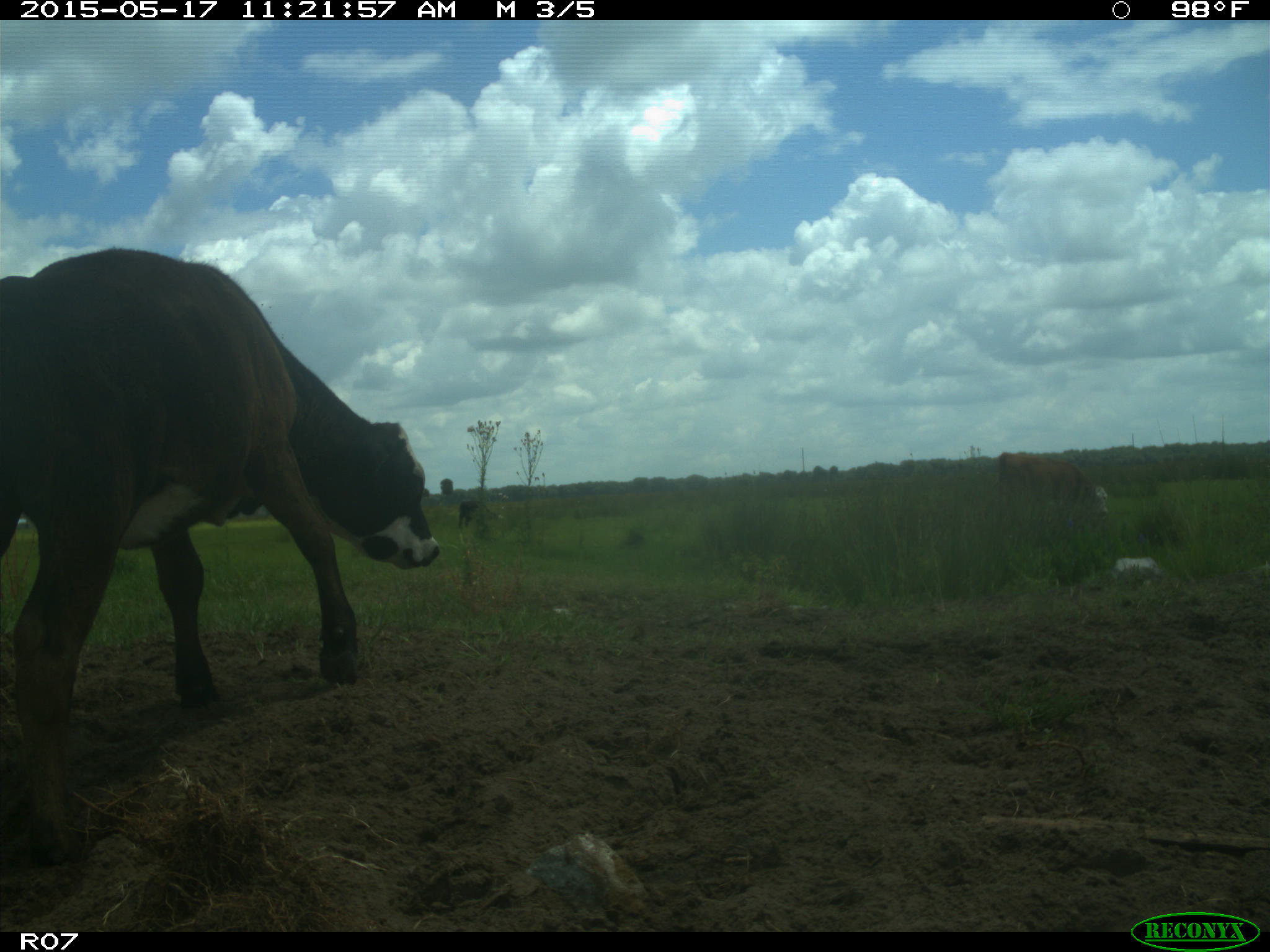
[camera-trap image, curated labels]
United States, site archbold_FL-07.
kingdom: Animalia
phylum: Chordata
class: Mammalia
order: Artiodactyla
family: Bovidae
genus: Bos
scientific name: Bos taurus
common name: domestic cow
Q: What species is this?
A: Bos taurus (domestic cow).